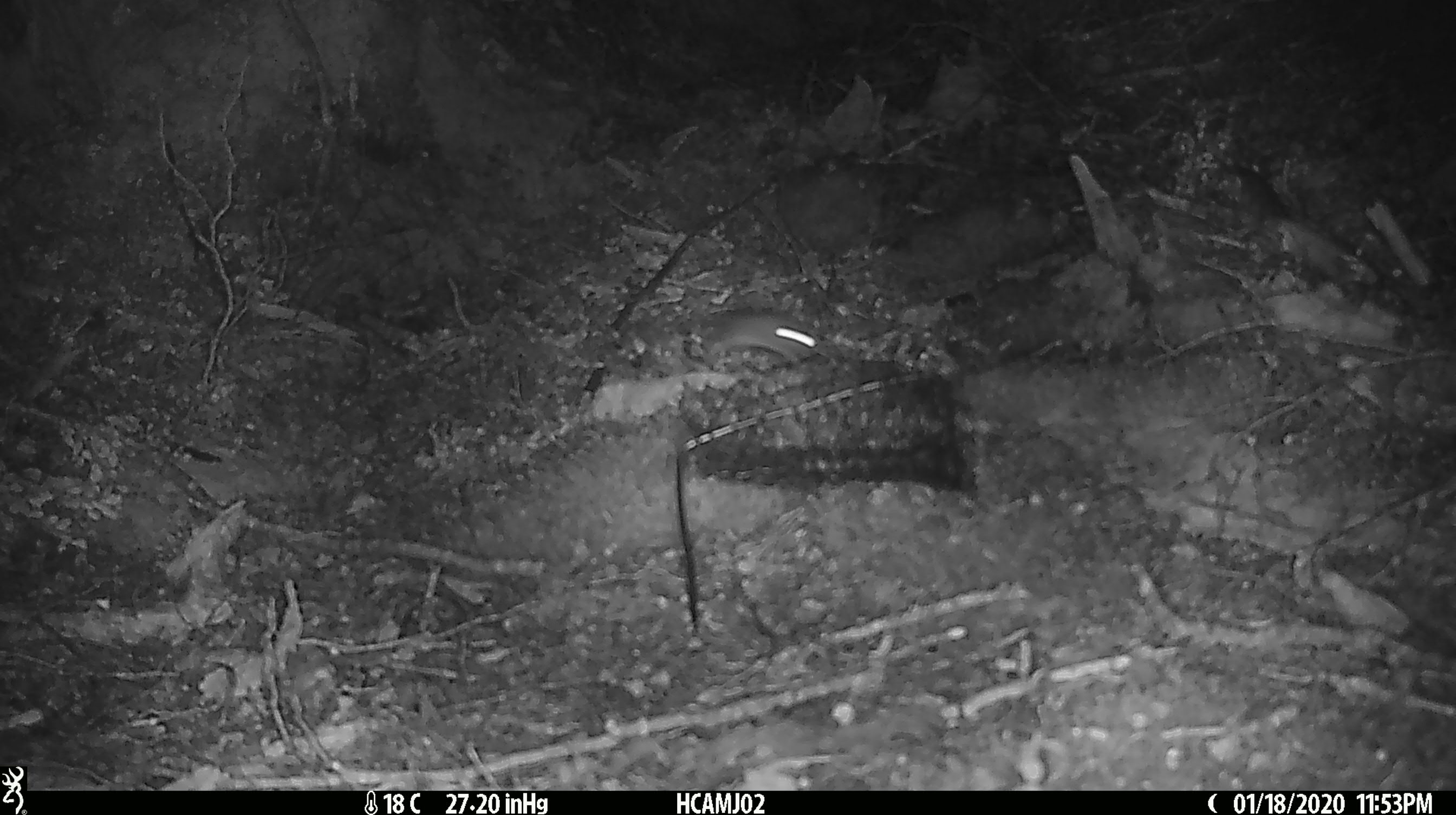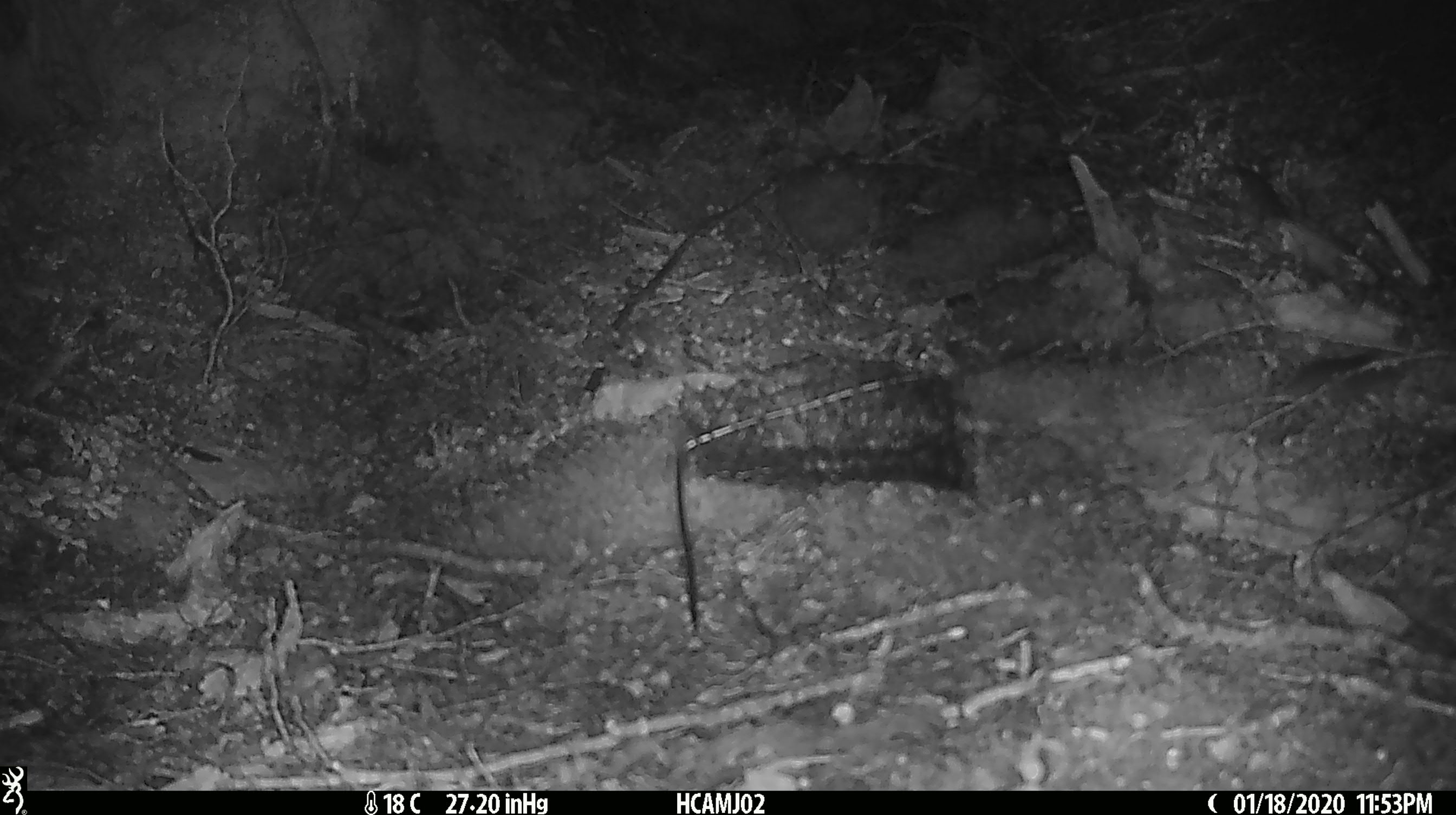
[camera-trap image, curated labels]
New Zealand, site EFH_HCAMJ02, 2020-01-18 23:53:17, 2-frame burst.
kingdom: Animalia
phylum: Chordata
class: Mammalia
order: Rodentia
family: Muridae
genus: Mus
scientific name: Mus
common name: mouse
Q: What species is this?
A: Mouse (Mus).